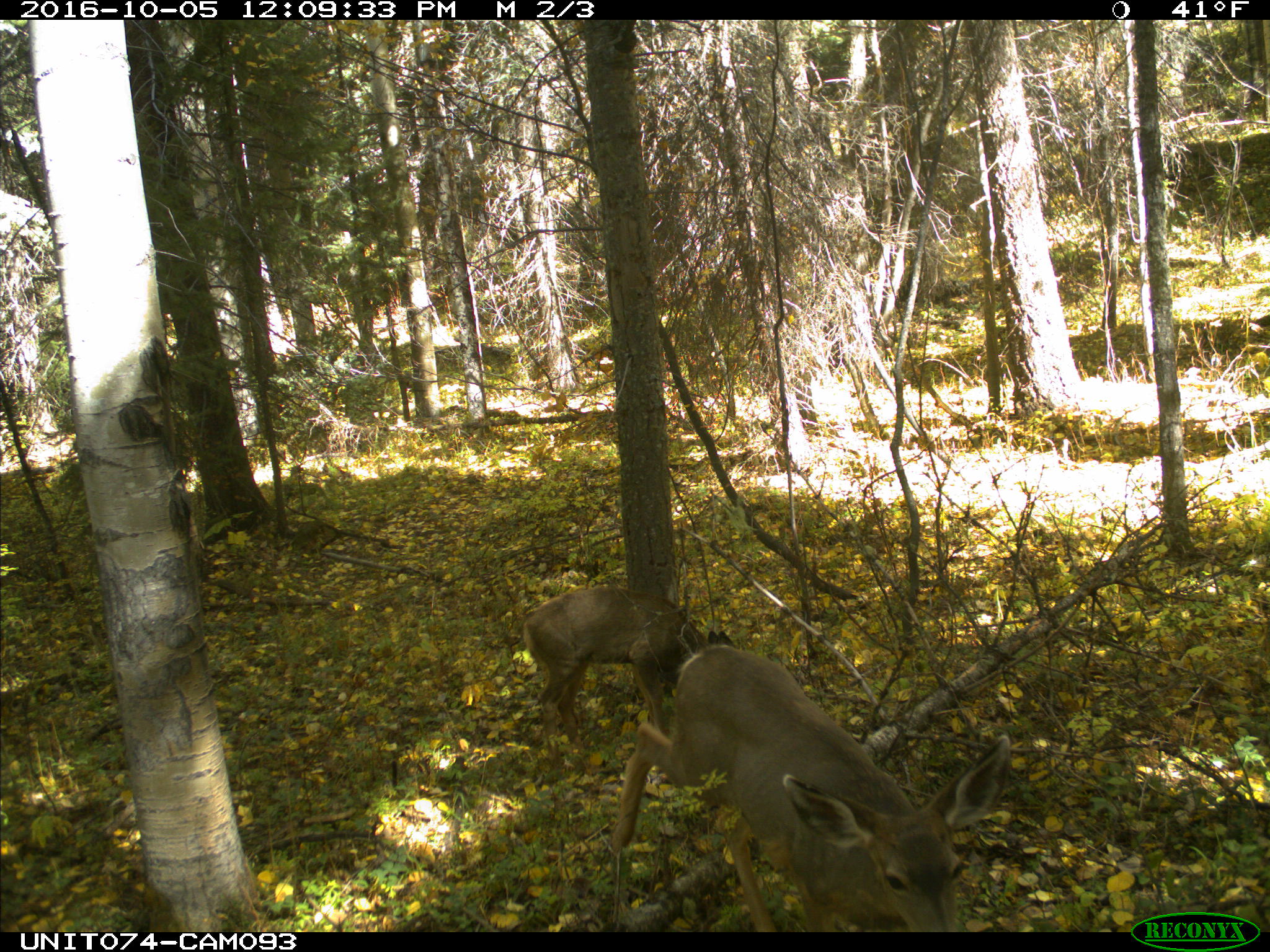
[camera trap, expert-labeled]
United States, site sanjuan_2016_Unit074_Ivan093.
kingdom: Animalia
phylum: Chordata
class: Mammalia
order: Artiodactyla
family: Cervidae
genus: Odocoileus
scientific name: Odocoileus hemionus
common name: mule deer